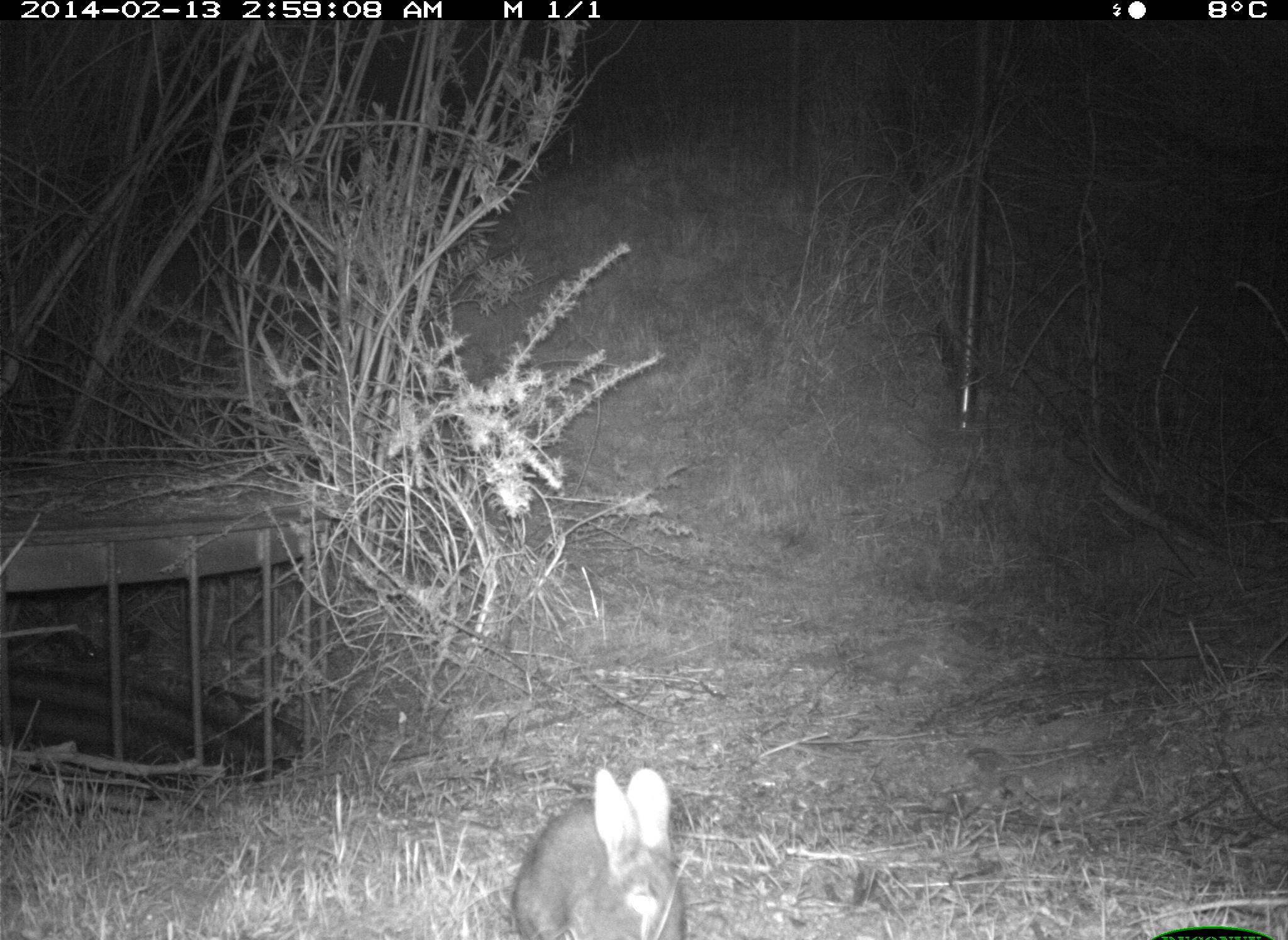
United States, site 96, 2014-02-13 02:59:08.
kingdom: Animalia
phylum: Chordata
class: Mammalia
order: Lagomorpha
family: Leporidae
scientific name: Leporidae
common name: rabbits and hares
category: rabbit